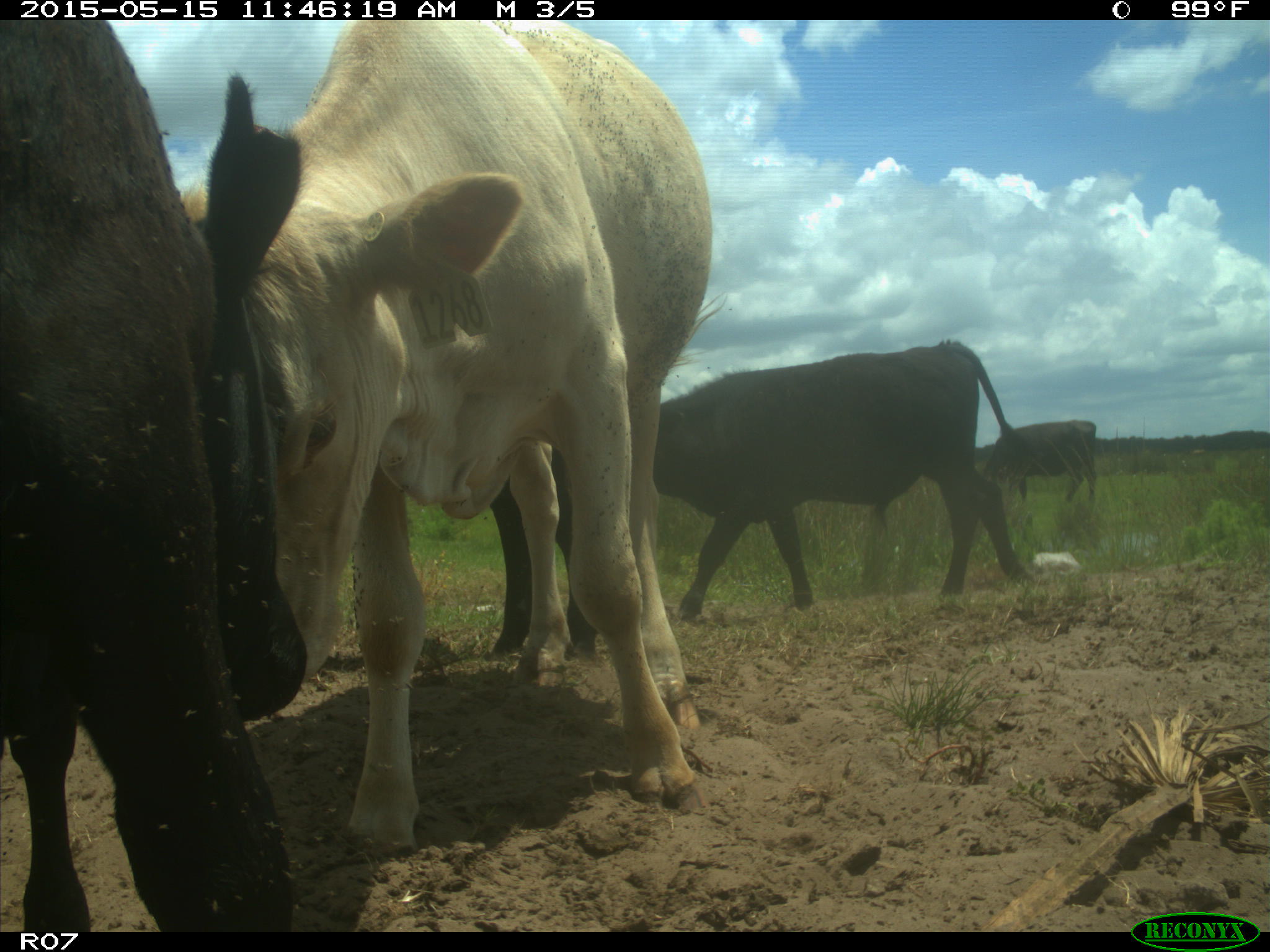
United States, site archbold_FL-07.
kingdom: Animalia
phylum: Chordata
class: Mammalia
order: Artiodactyla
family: Bovidae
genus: Bos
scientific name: Bos taurus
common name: domestic cow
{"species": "Bos taurus (domestic cow)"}